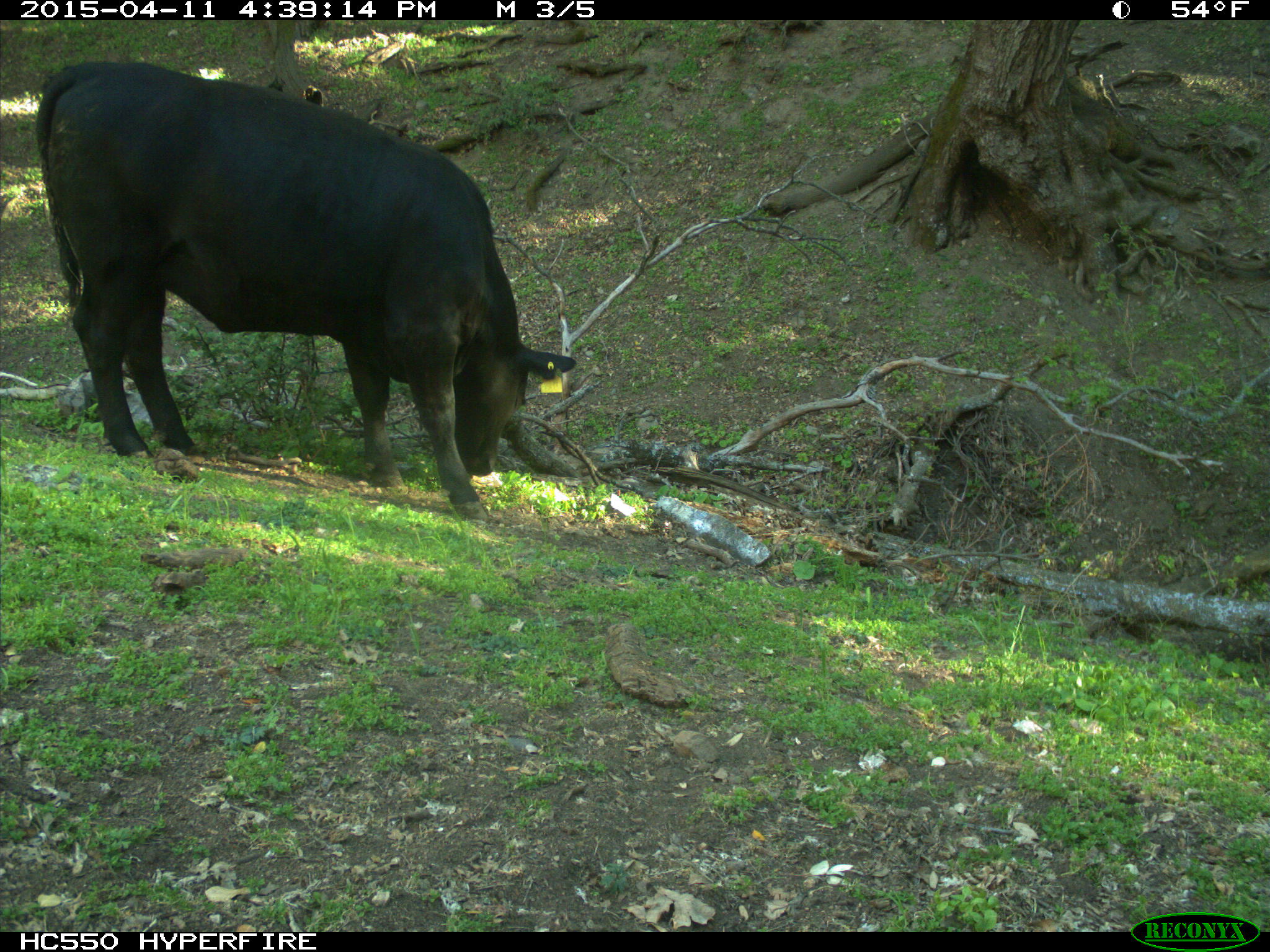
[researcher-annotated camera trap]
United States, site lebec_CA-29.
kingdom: Animalia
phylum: Chordata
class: Mammalia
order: Artiodactyla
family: Bovidae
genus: Bos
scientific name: Bos taurus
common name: domestic cow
Bos taurus (domestic cow).